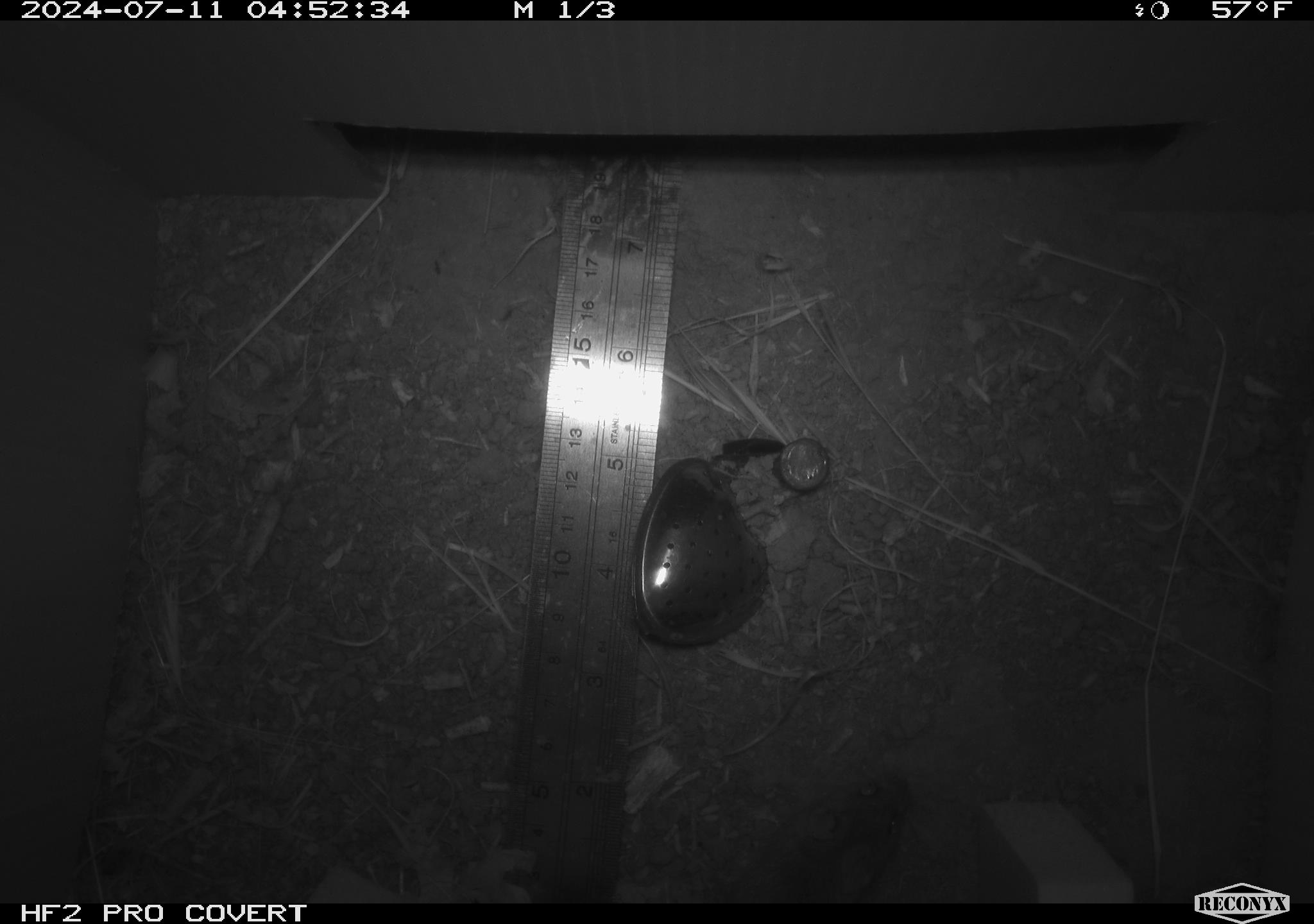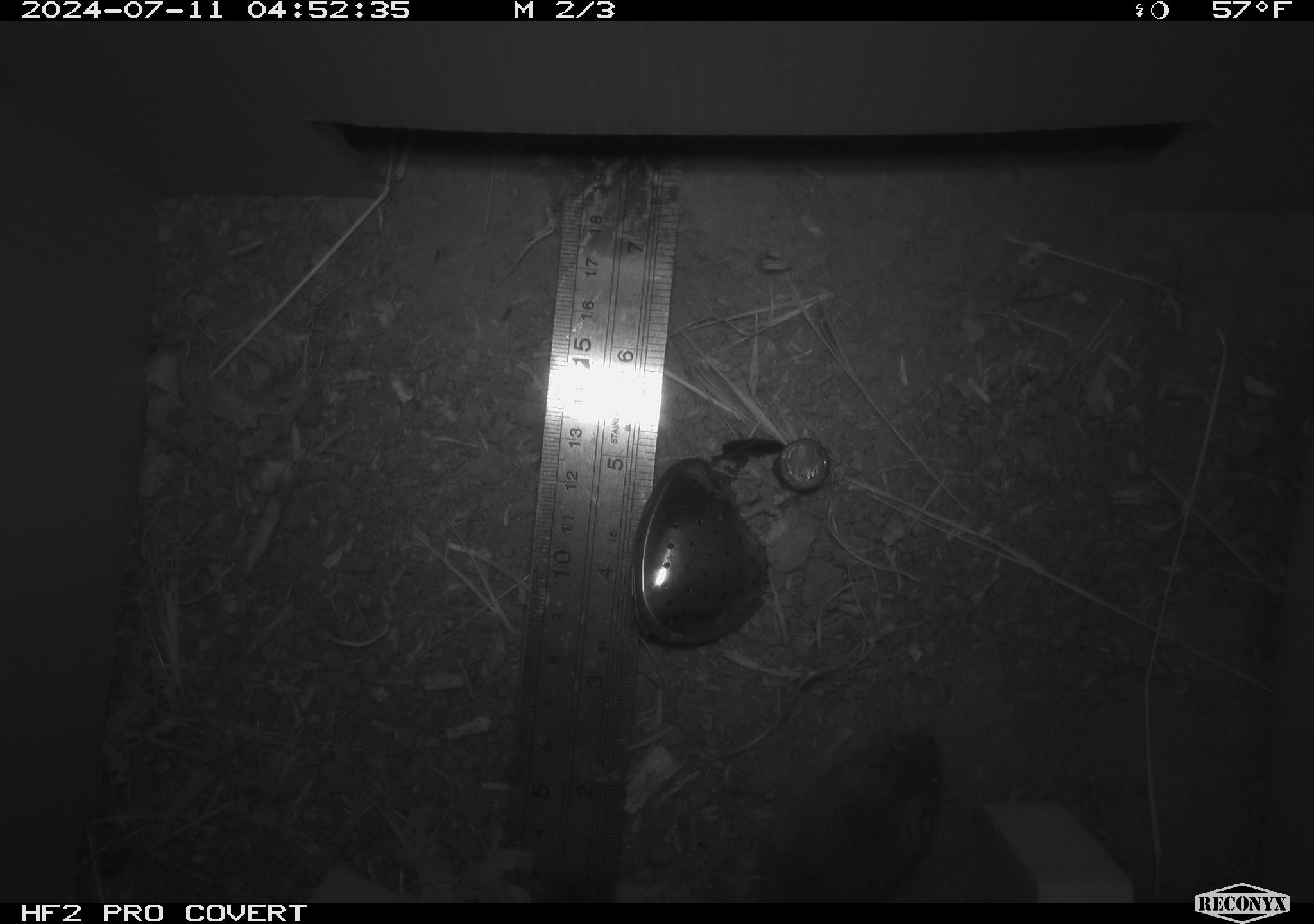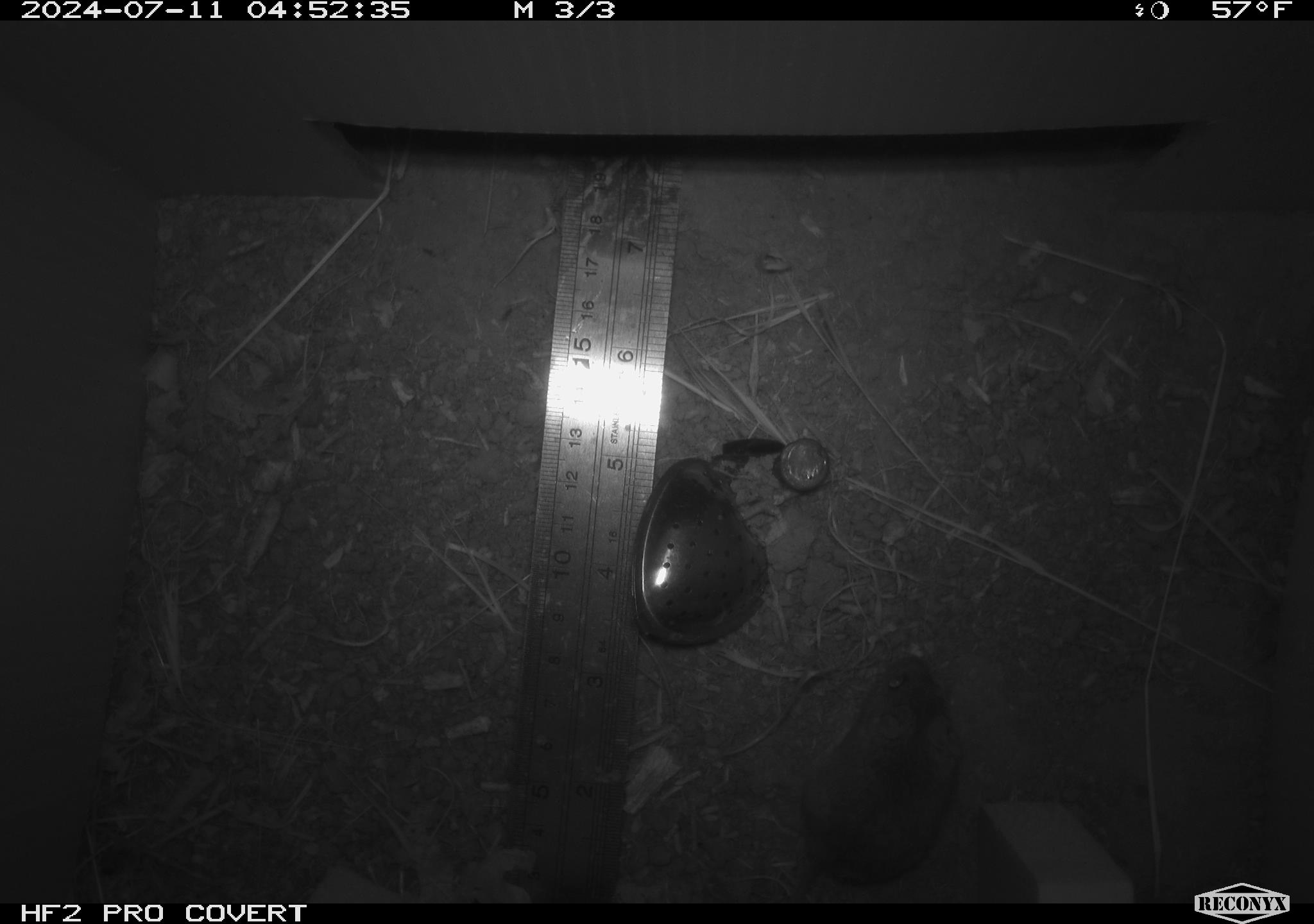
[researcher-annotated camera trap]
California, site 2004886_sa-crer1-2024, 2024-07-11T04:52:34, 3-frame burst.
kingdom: Animalia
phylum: Chordata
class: Mammalia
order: Rodentia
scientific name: Rodentia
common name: mouse species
Mouse species (Rodentia).